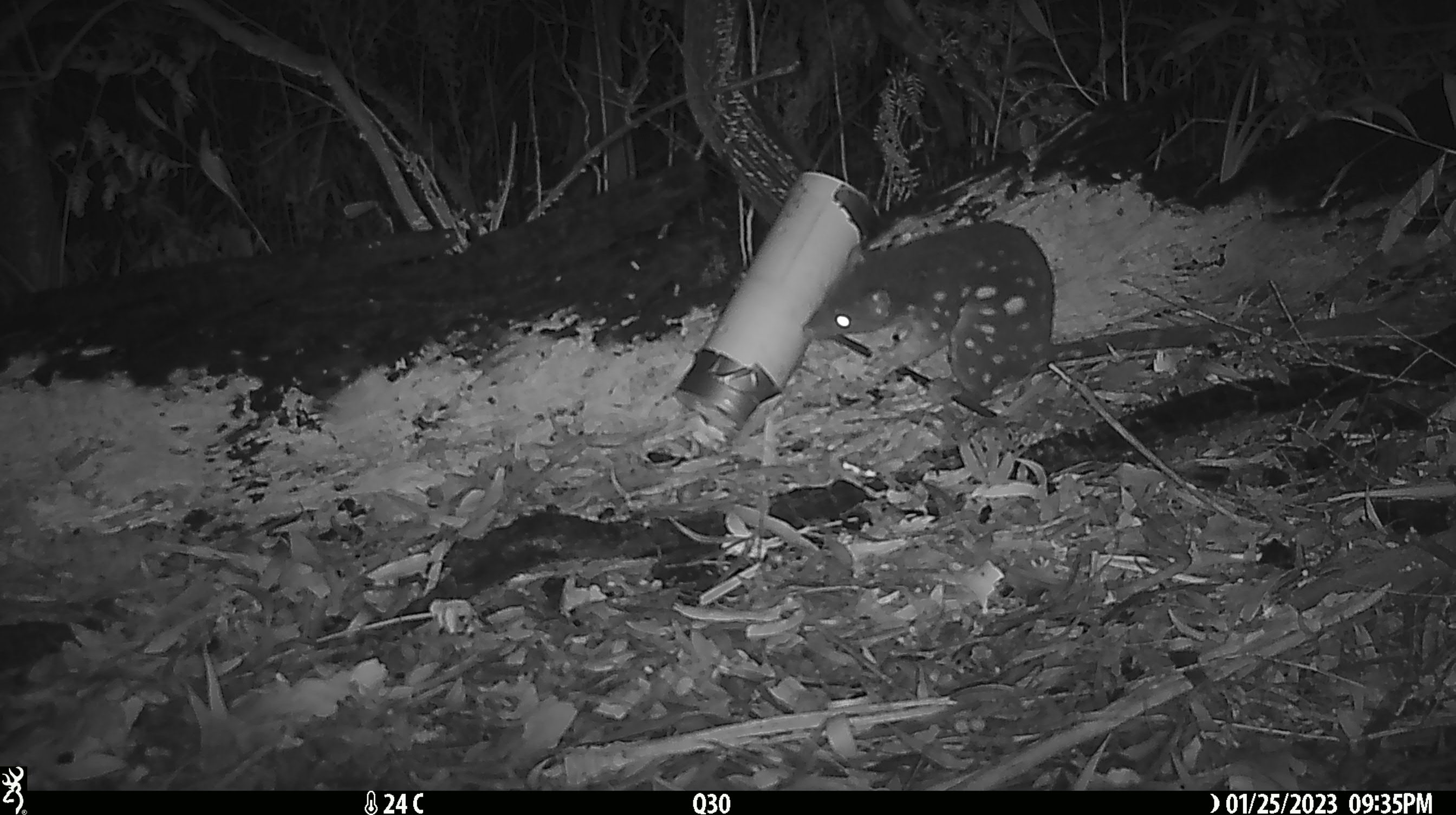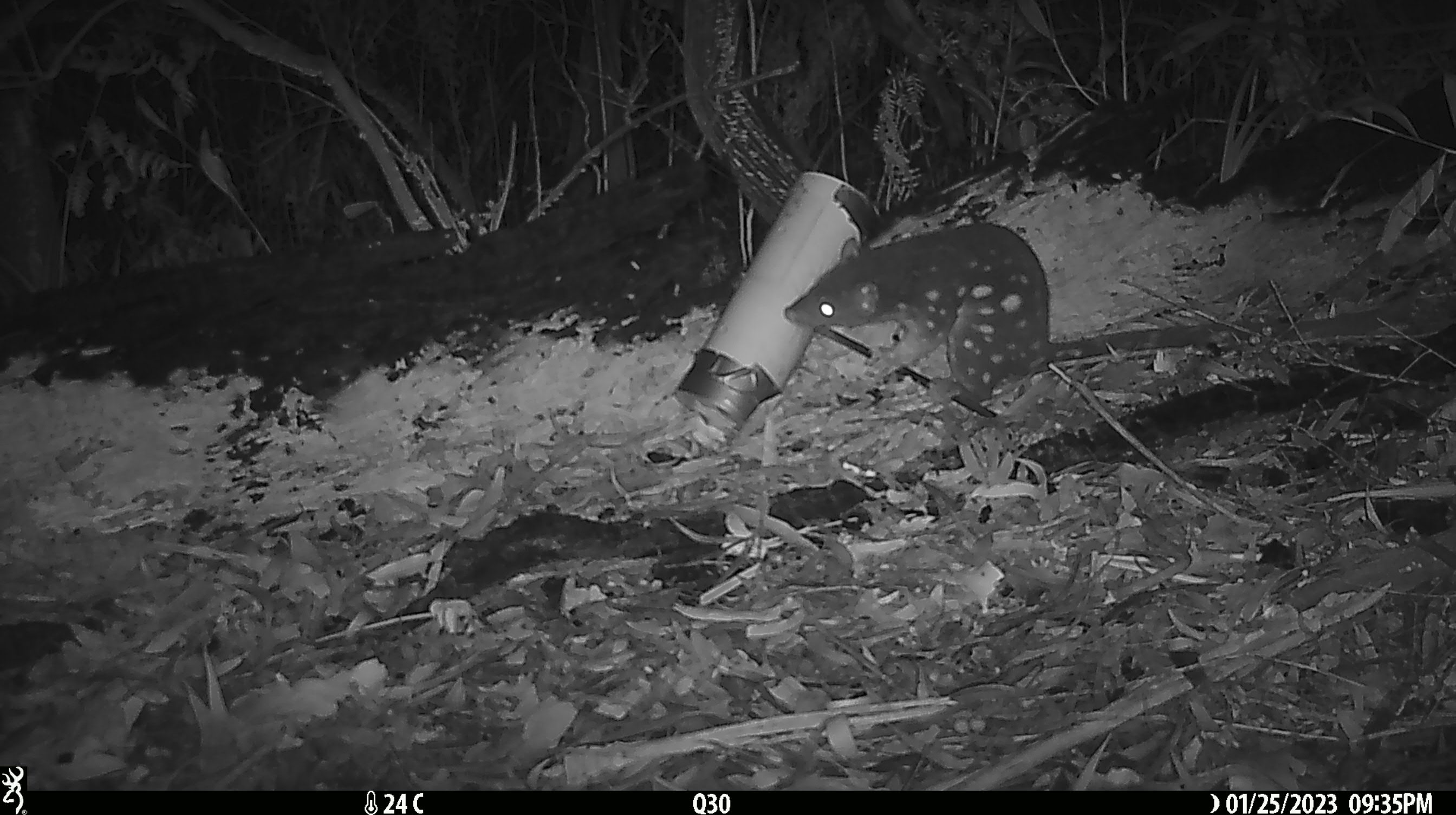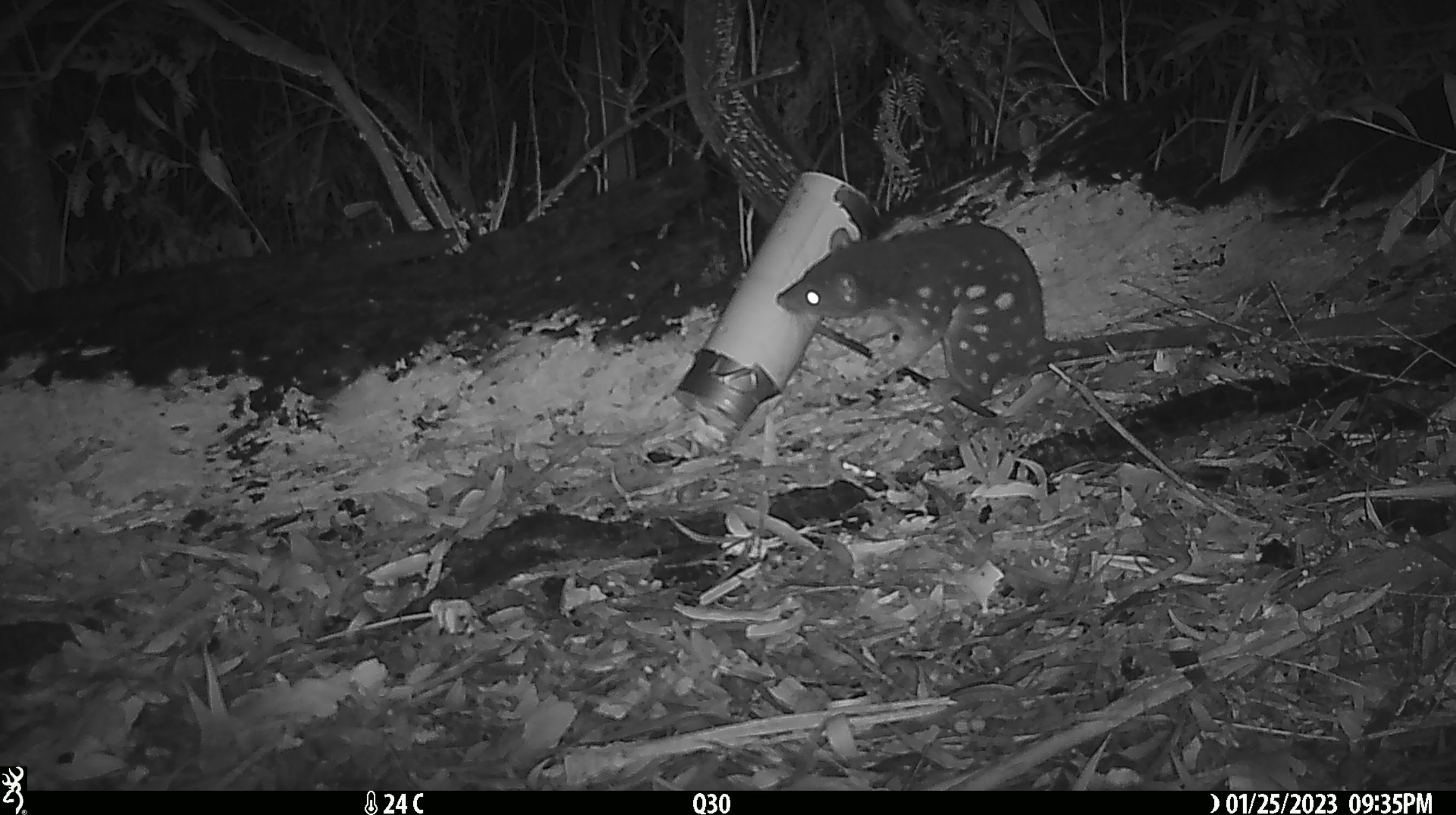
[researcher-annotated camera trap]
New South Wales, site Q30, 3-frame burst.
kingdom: Animalia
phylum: Chordata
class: Mammalia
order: Dasyuromorphia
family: Dasyuridae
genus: Dasyurus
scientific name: Dasyurus maculatus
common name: spotted-tailed quoll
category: quoll